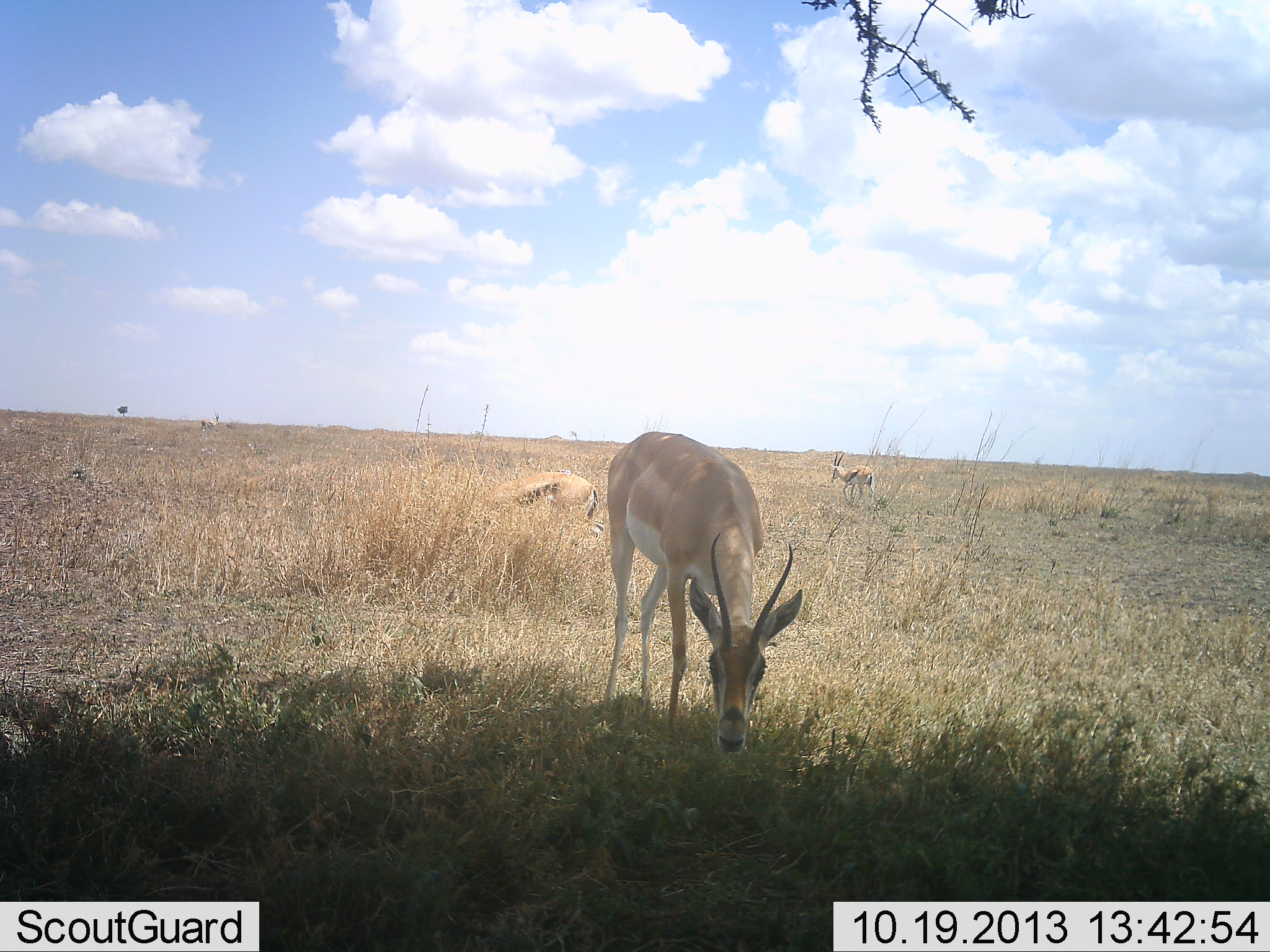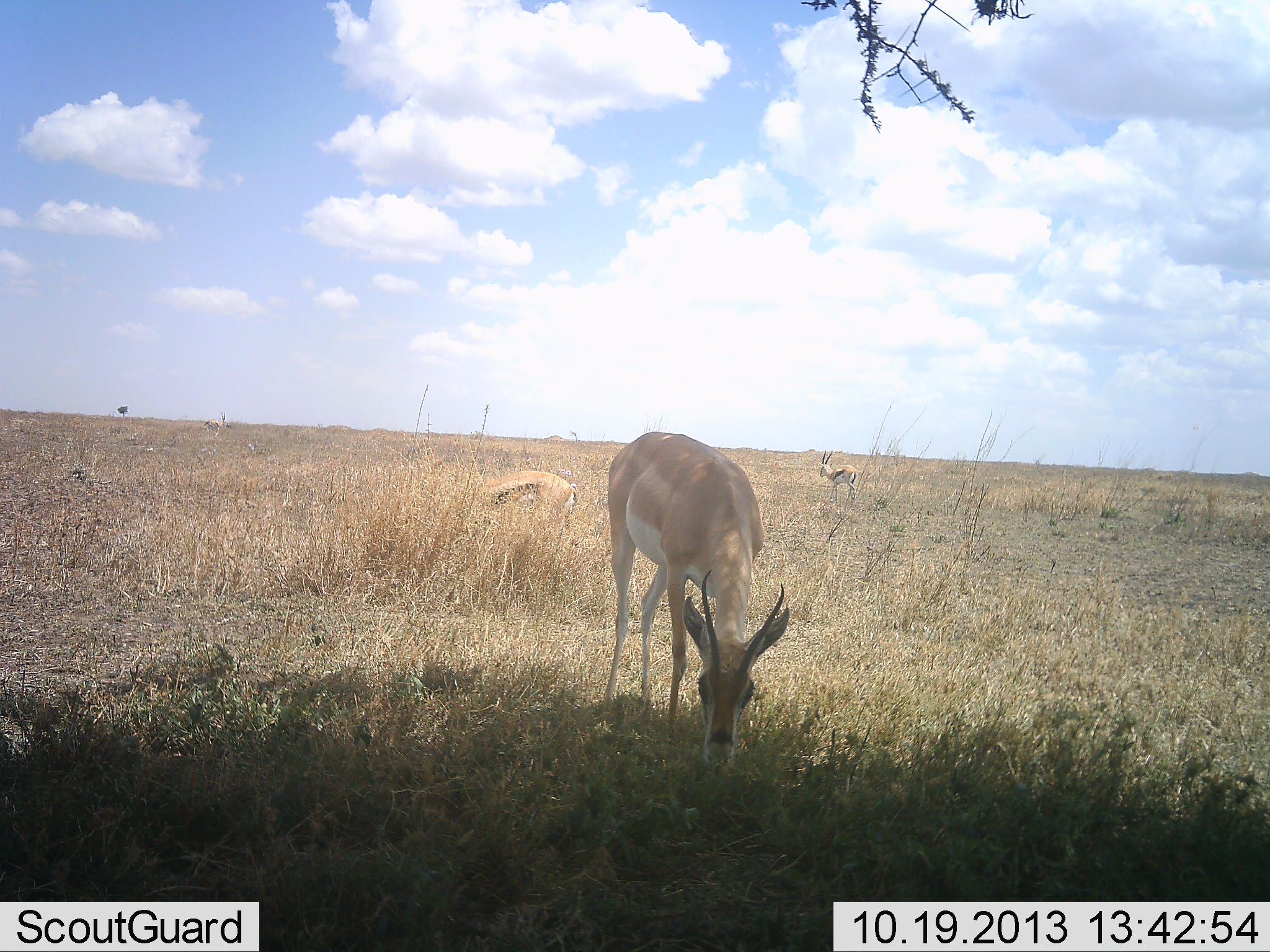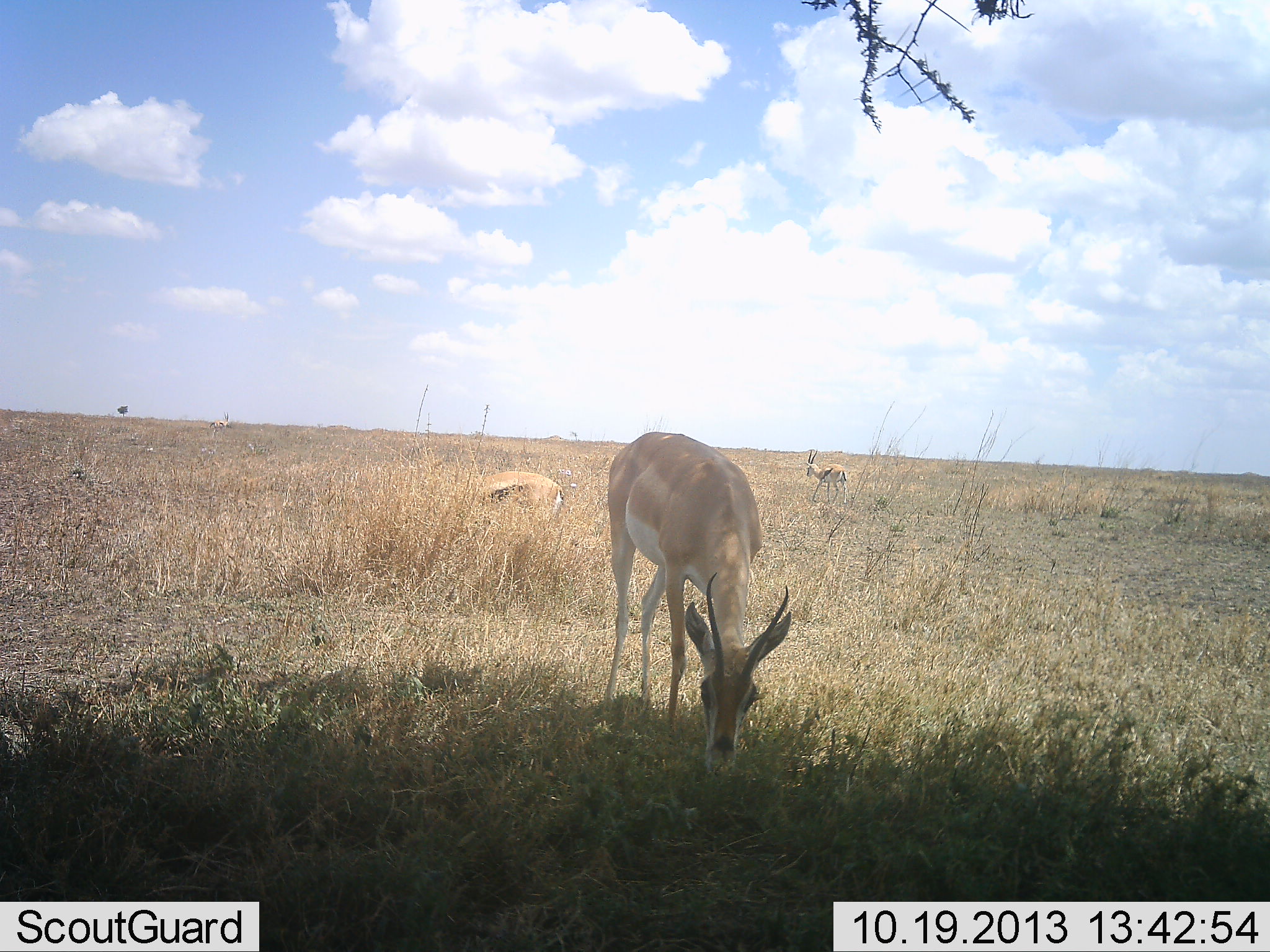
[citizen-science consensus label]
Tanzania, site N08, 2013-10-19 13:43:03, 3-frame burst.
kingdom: Animalia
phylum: Chordata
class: Mammalia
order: Artiodactyla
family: Bovidae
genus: Nanger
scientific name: Nanger granti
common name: grant's gazelle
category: gazellegrants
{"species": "gazellegrants (grant's gazelle) (Nanger granti)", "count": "1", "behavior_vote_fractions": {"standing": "37%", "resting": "0%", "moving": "13%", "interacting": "0%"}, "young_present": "0%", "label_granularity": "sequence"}